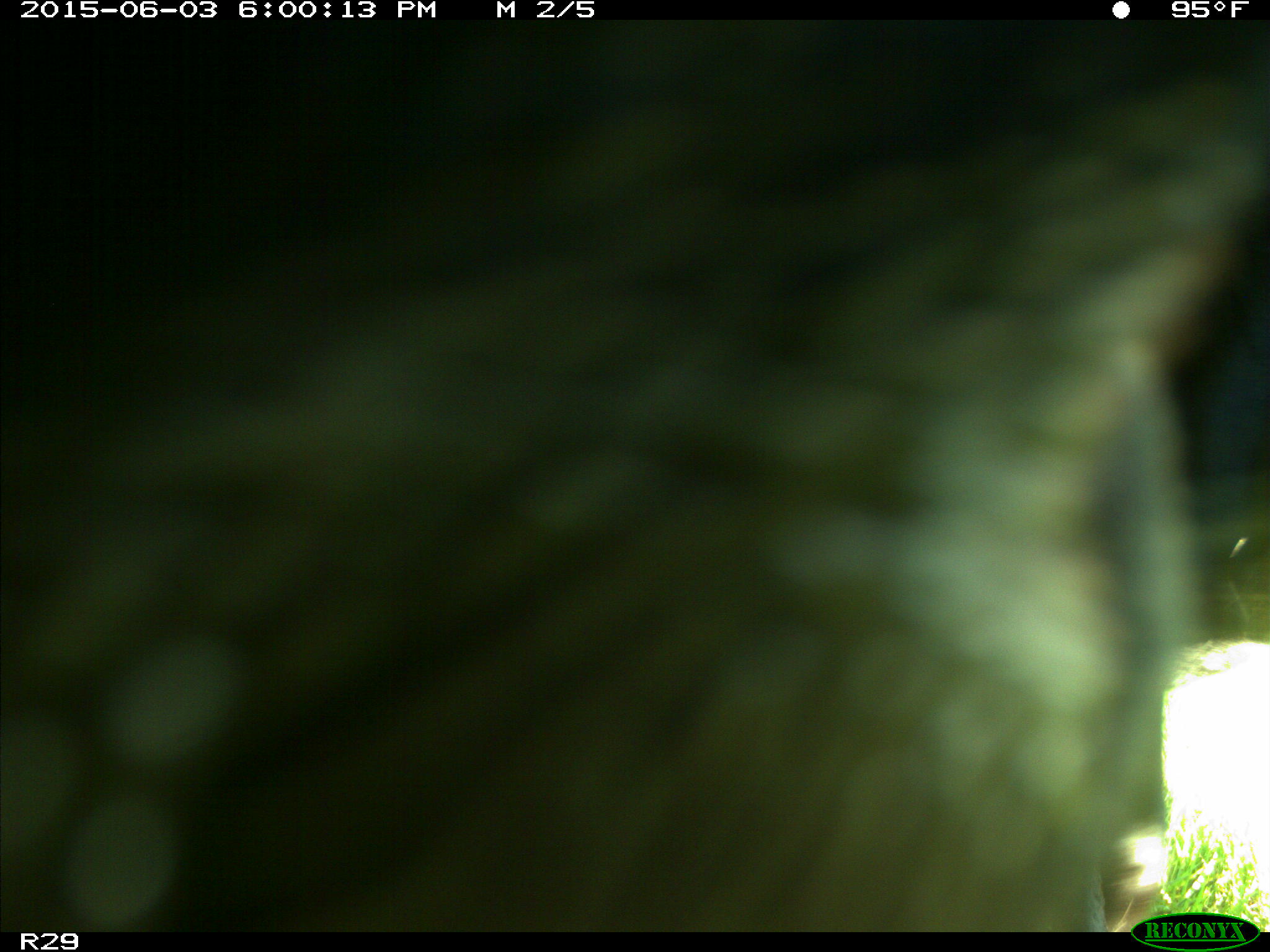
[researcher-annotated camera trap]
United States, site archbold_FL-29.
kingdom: Animalia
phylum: Chordata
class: Mammalia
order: Artiodactyla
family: Bovidae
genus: Bos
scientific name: Bos taurus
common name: domestic cow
Bos taurus (domestic cow).